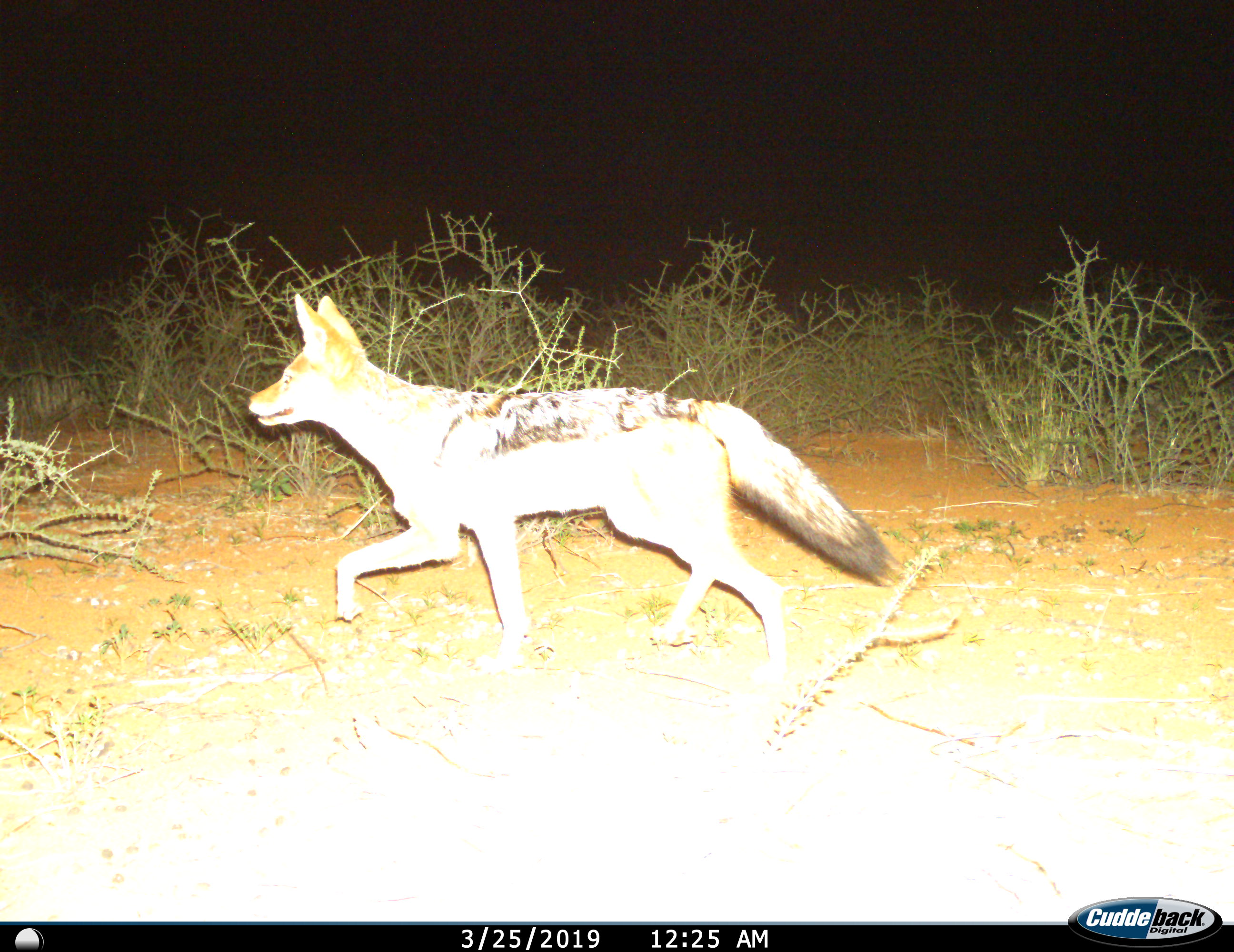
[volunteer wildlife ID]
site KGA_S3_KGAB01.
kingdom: Animalia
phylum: Chordata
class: Mammalia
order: Carnivora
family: Canidae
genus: Lupulella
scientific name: Lupulella mesomelas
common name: black-backed jackal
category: jackalblackbacked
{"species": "jackalblackbacked (black-backed jackal) (Lupulella mesomelas)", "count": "1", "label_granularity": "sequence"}